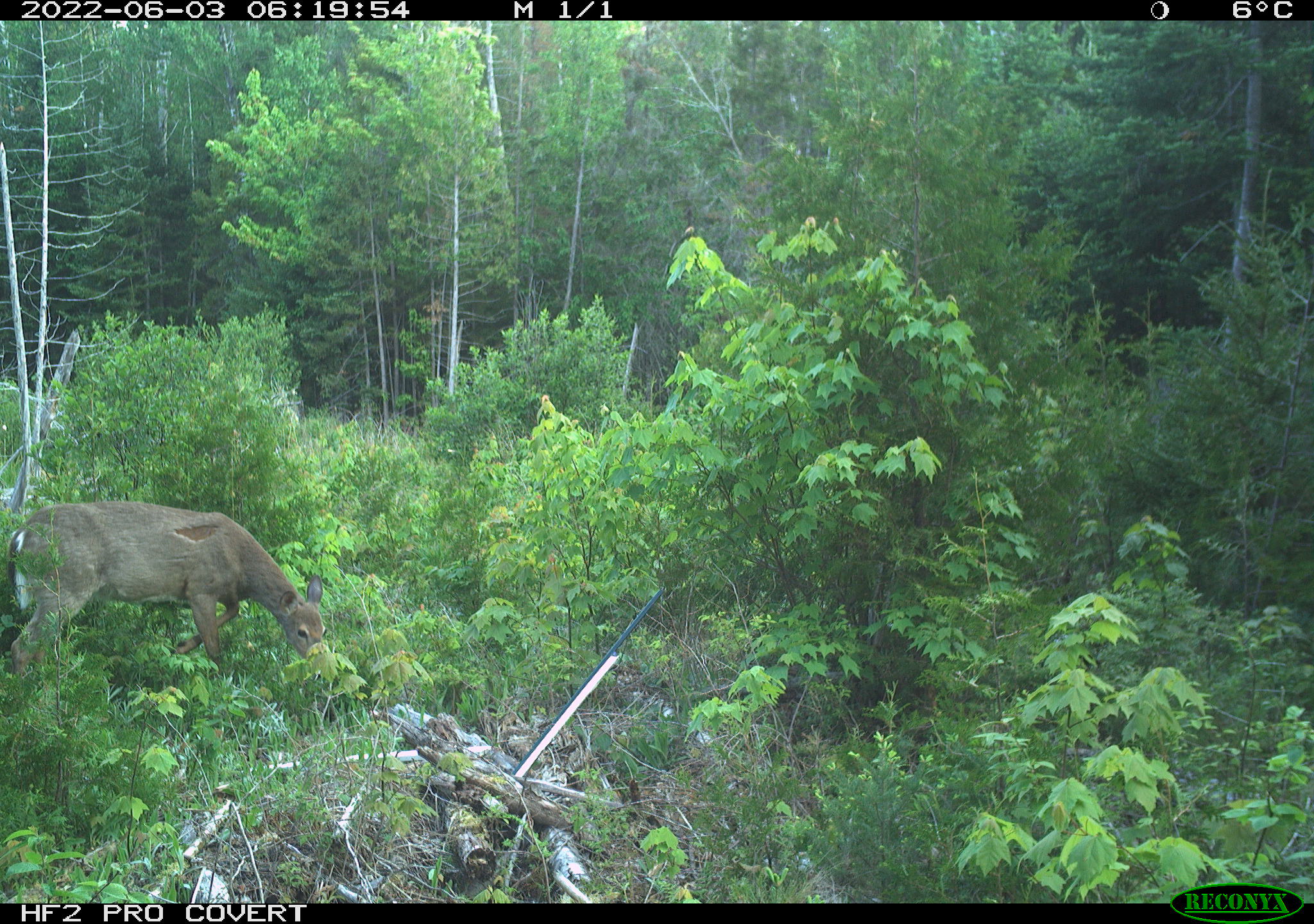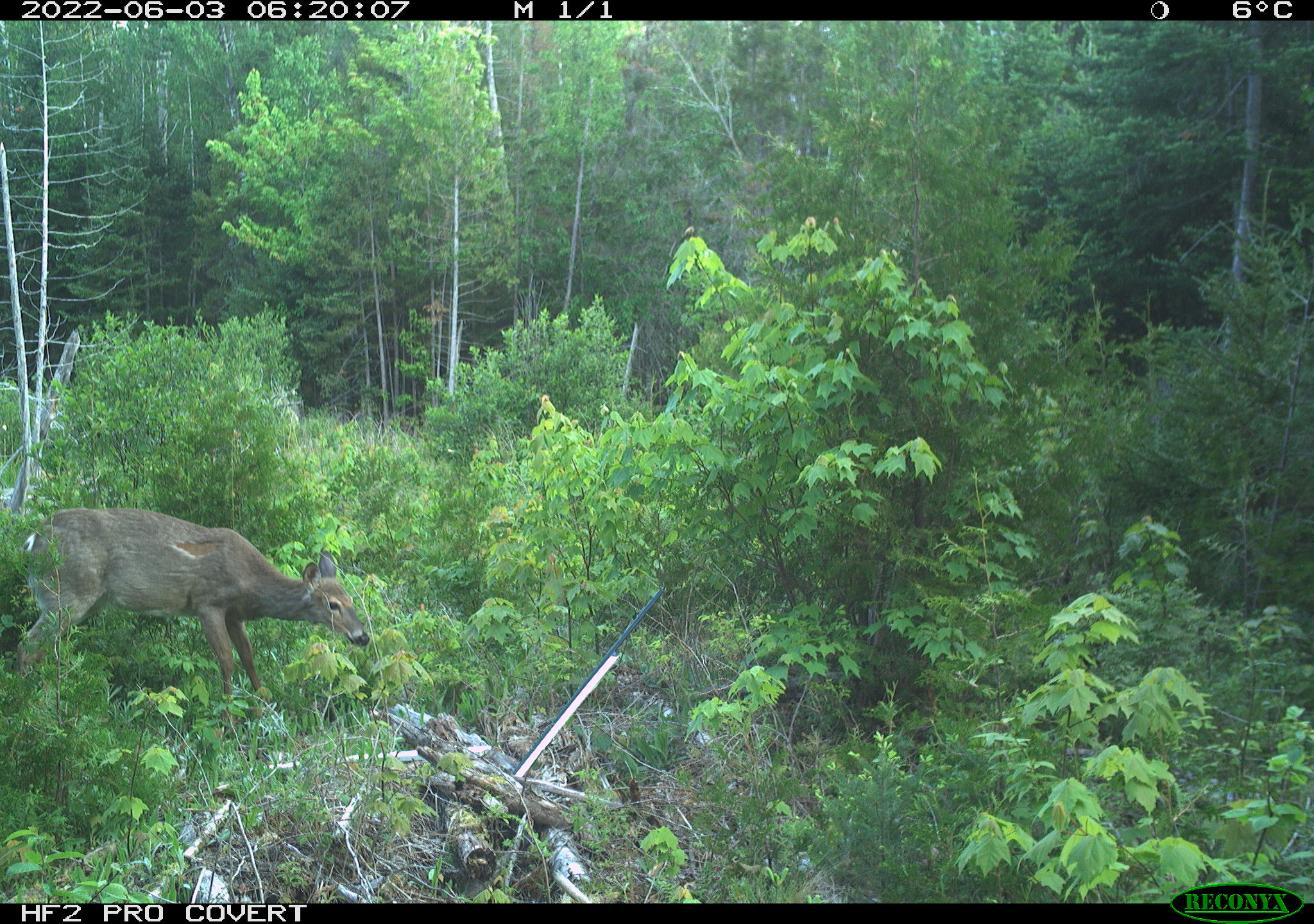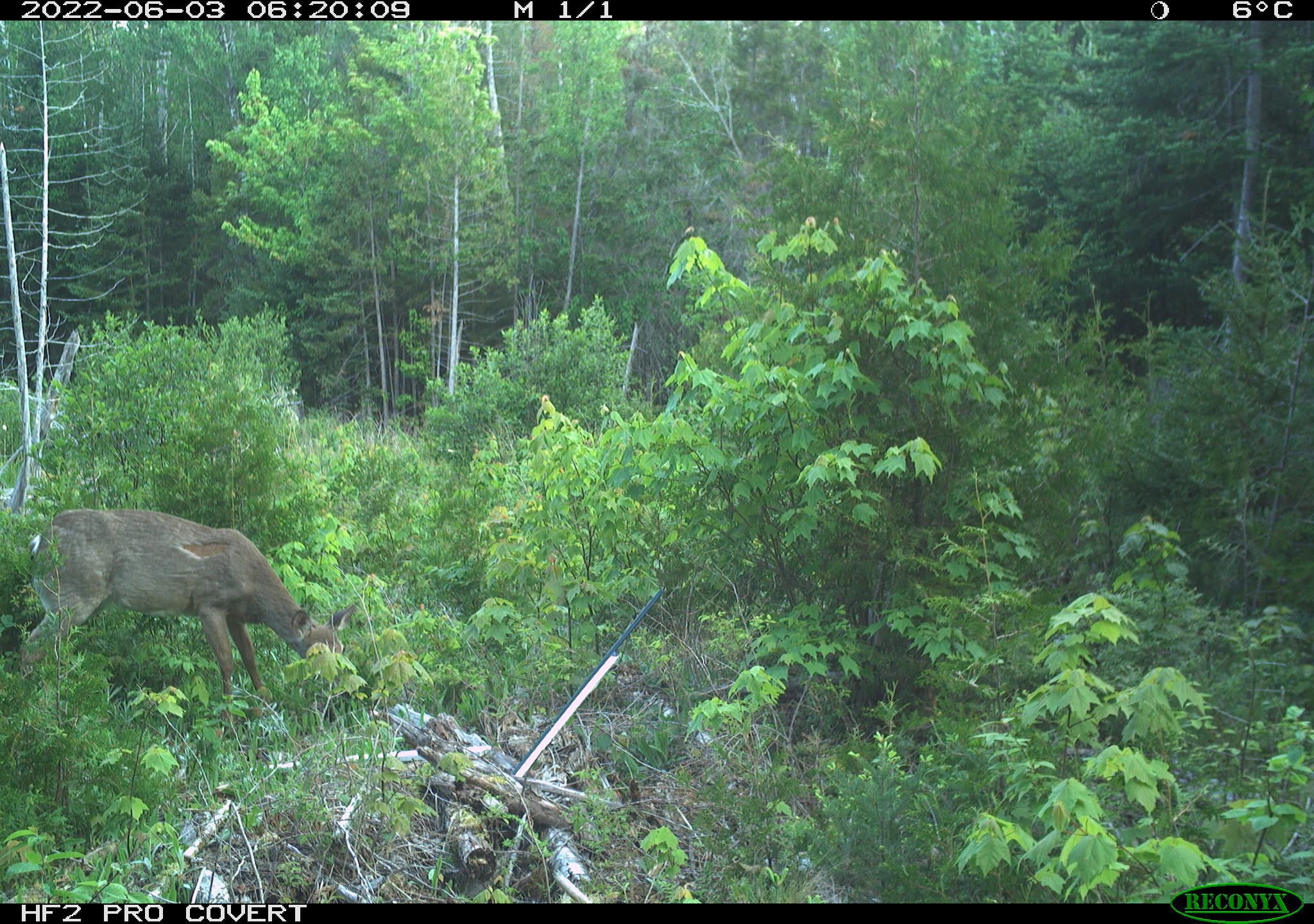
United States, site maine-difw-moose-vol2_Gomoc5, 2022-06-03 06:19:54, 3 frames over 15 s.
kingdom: Animalia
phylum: Chordata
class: Mammalia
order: Artiodactyla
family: Cervidae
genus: Odocoileus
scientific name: Odocoileus virginianus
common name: white-tailed deer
White-tailed deer (Odocoileus virginianus).